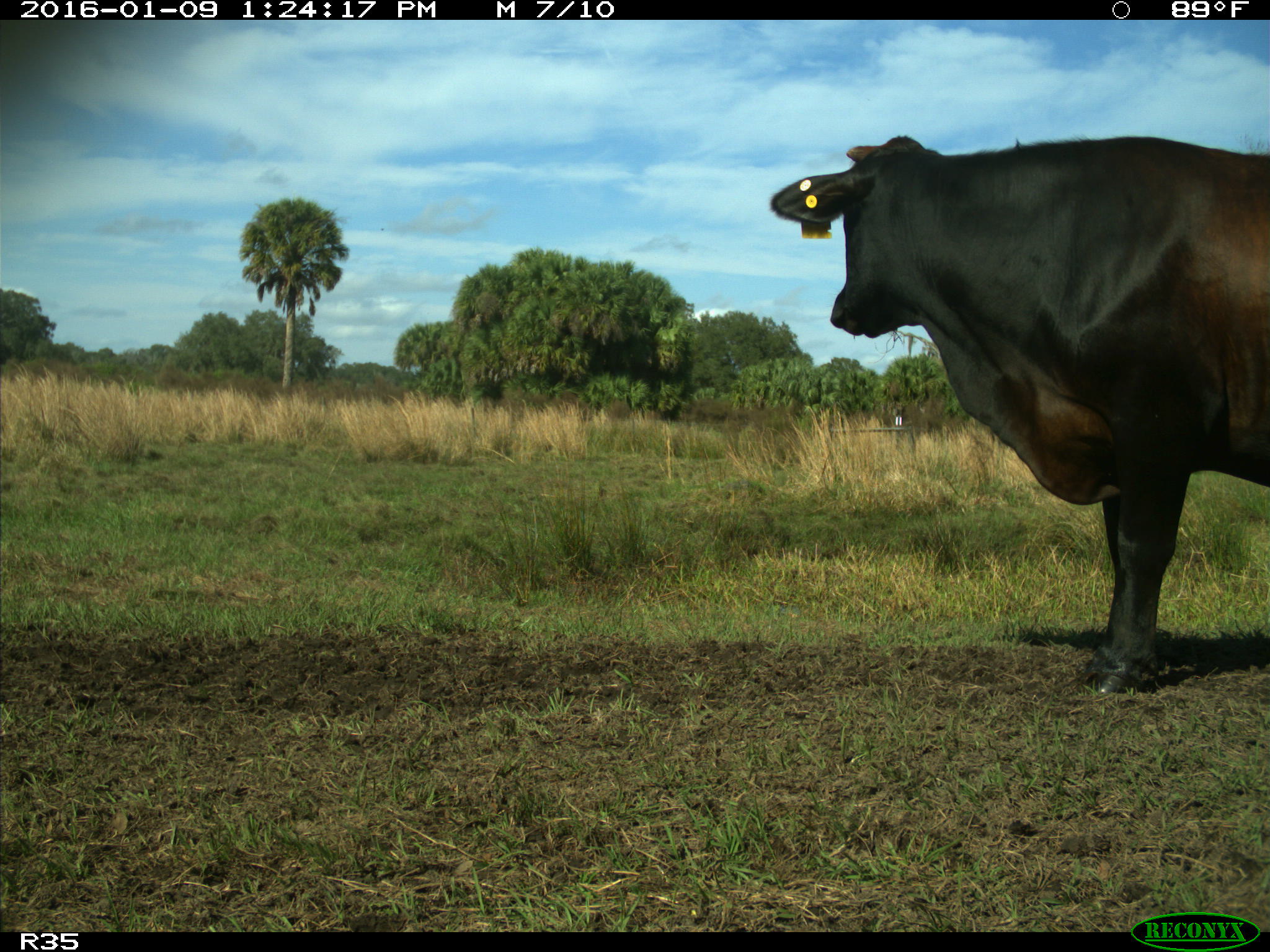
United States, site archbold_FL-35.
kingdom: Animalia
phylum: Chordata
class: Mammalia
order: Artiodactyla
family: Bovidae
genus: Bos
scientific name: Bos taurus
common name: domestic cow